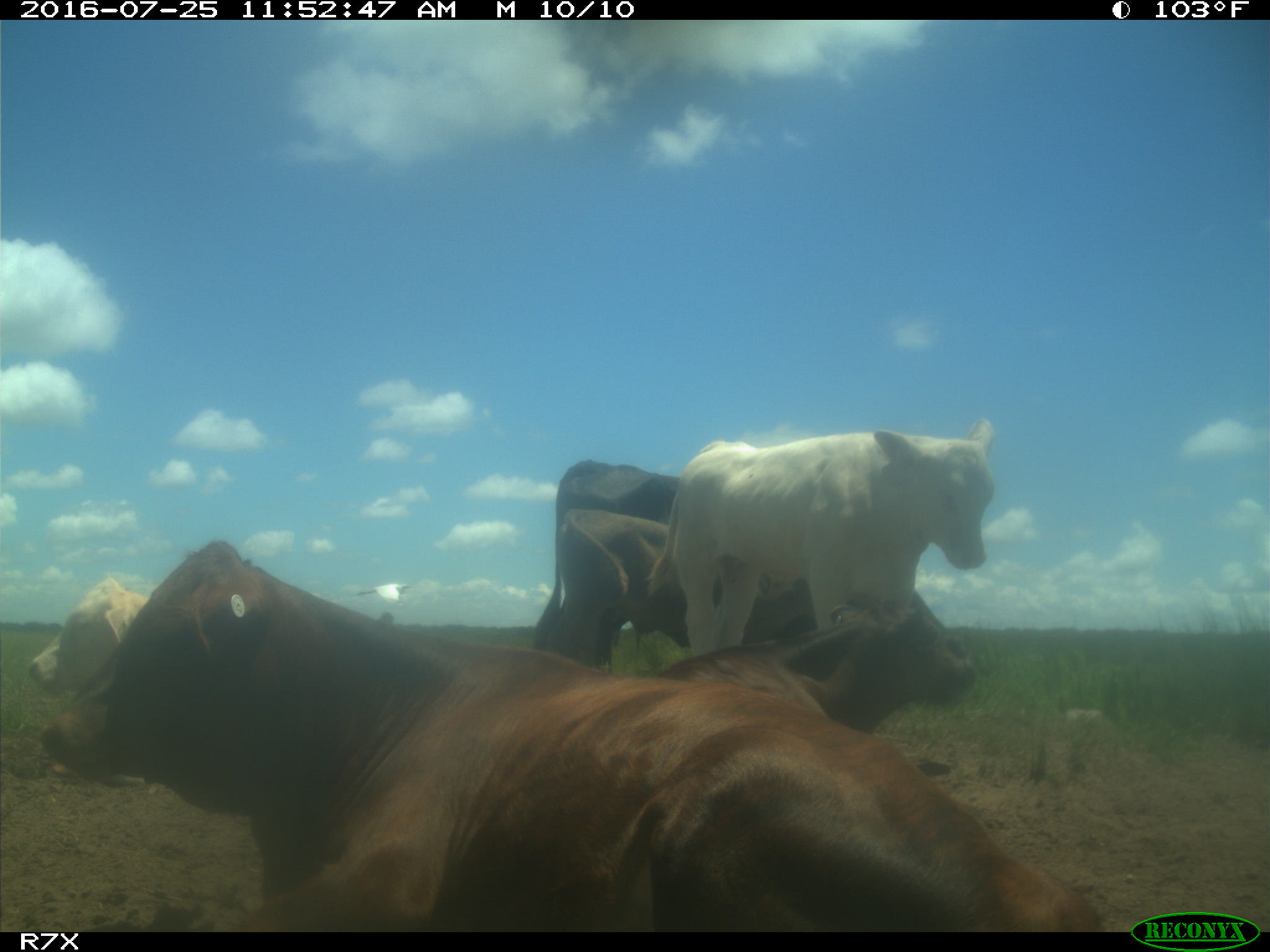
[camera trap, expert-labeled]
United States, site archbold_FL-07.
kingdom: Animalia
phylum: Chordata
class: Mammalia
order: Artiodactyla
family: Bovidae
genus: Bos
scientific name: Bos taurus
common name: domestic cow